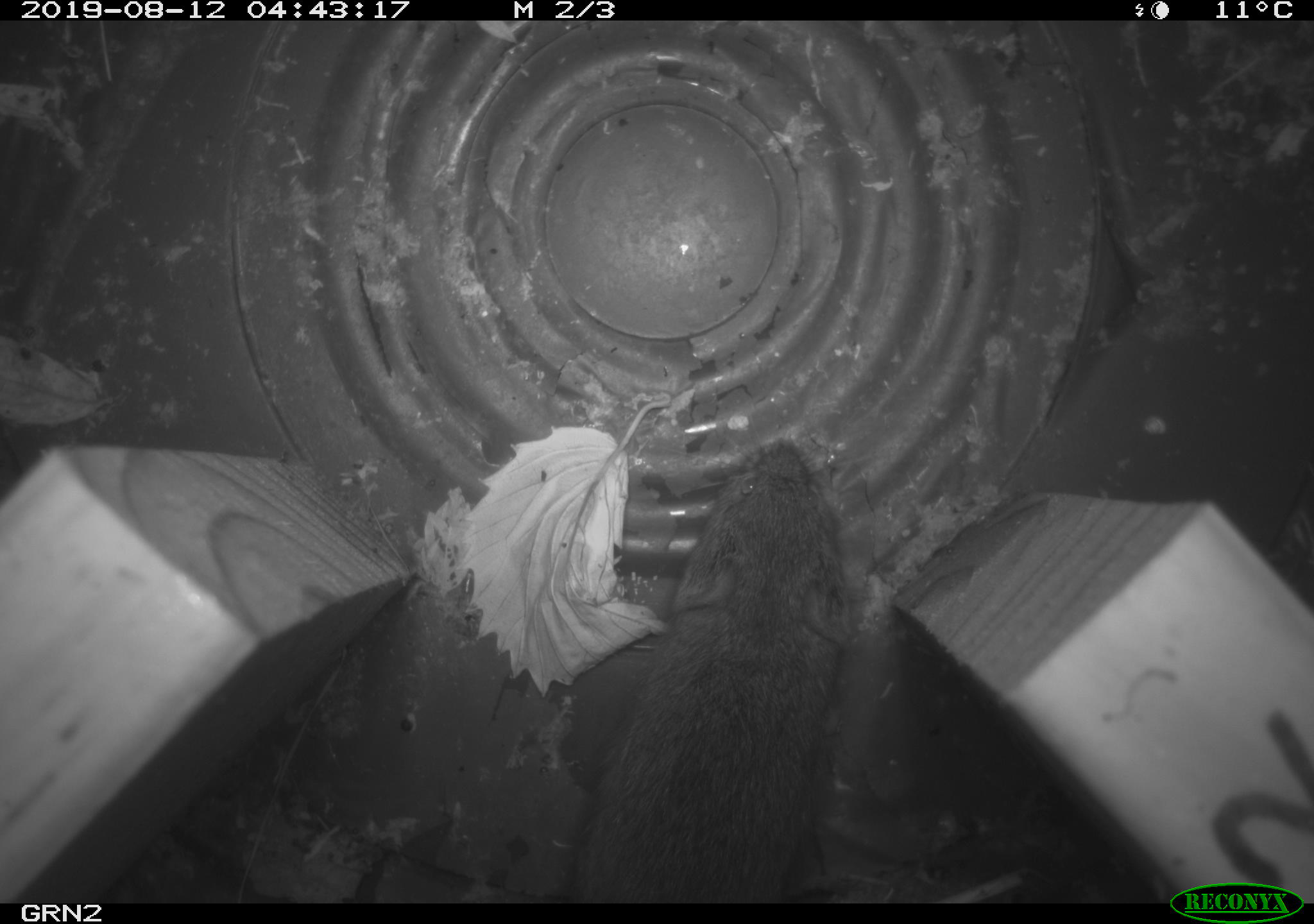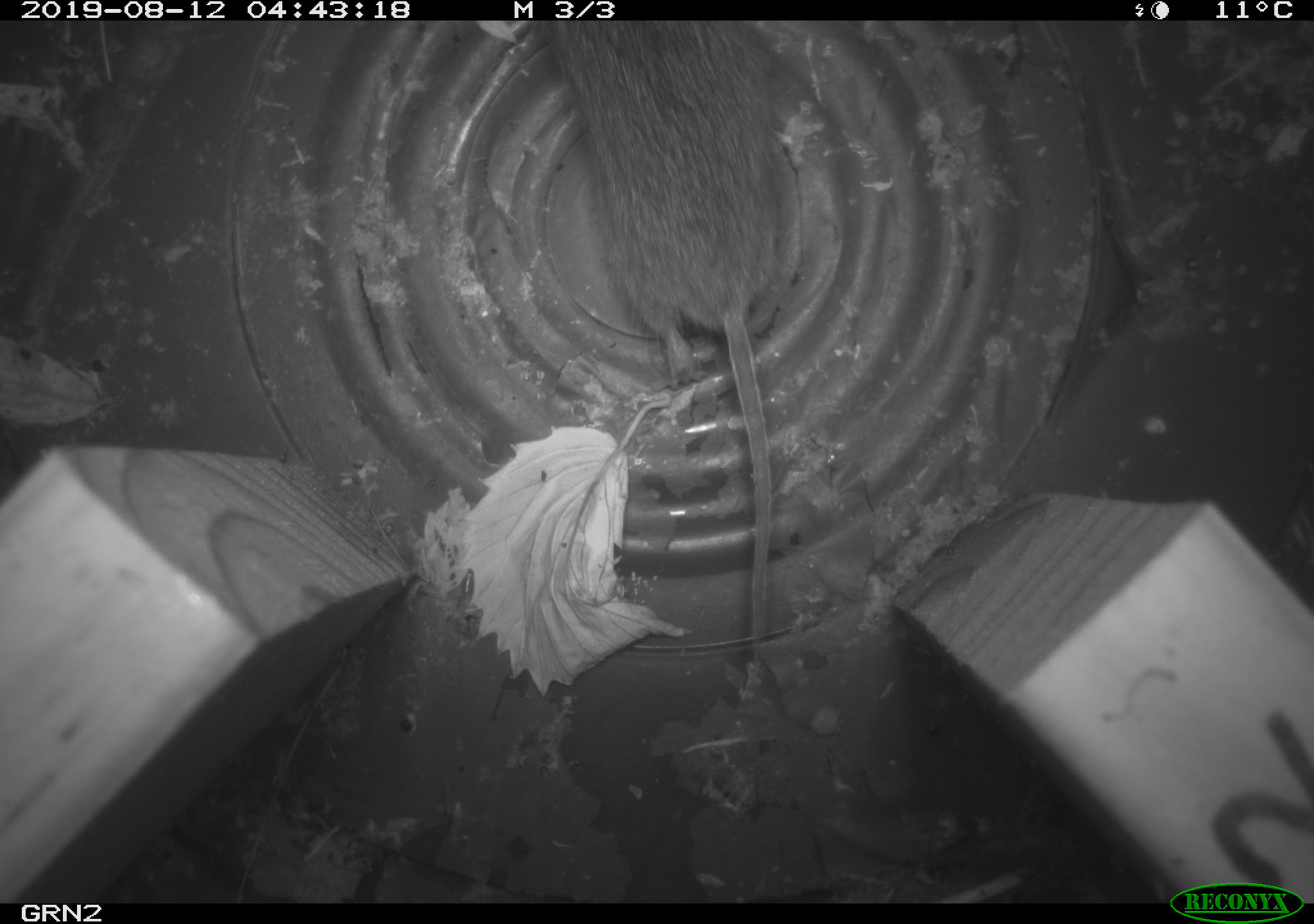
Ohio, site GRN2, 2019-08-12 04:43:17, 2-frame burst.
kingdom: Animalia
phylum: Chordata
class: Mammalia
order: Rodentia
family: Cricetidae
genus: Microtus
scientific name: Microtus pennsylvanicus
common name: meadow vole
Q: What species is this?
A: Meadow vole (Microtus pennsylvanicus).